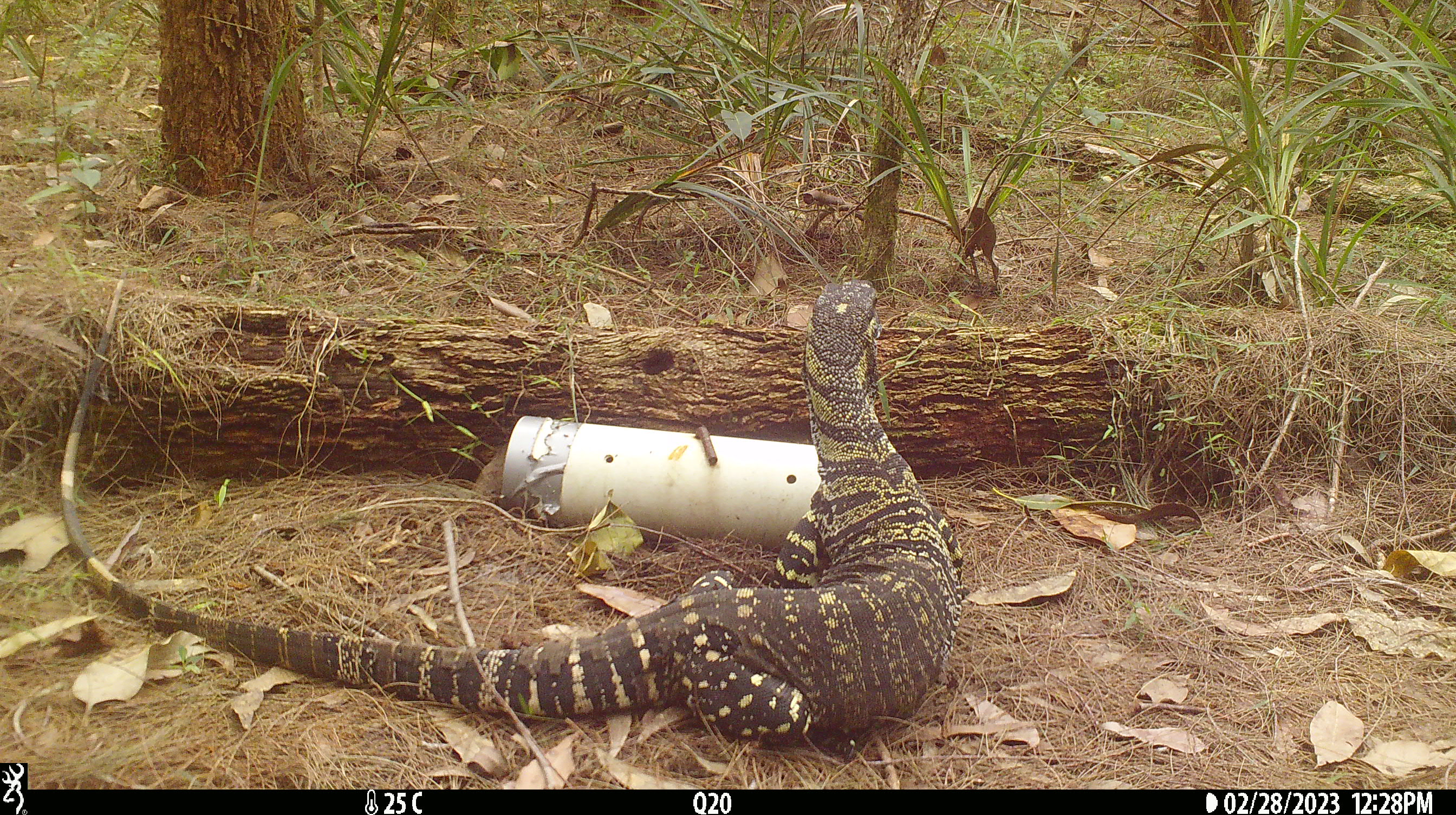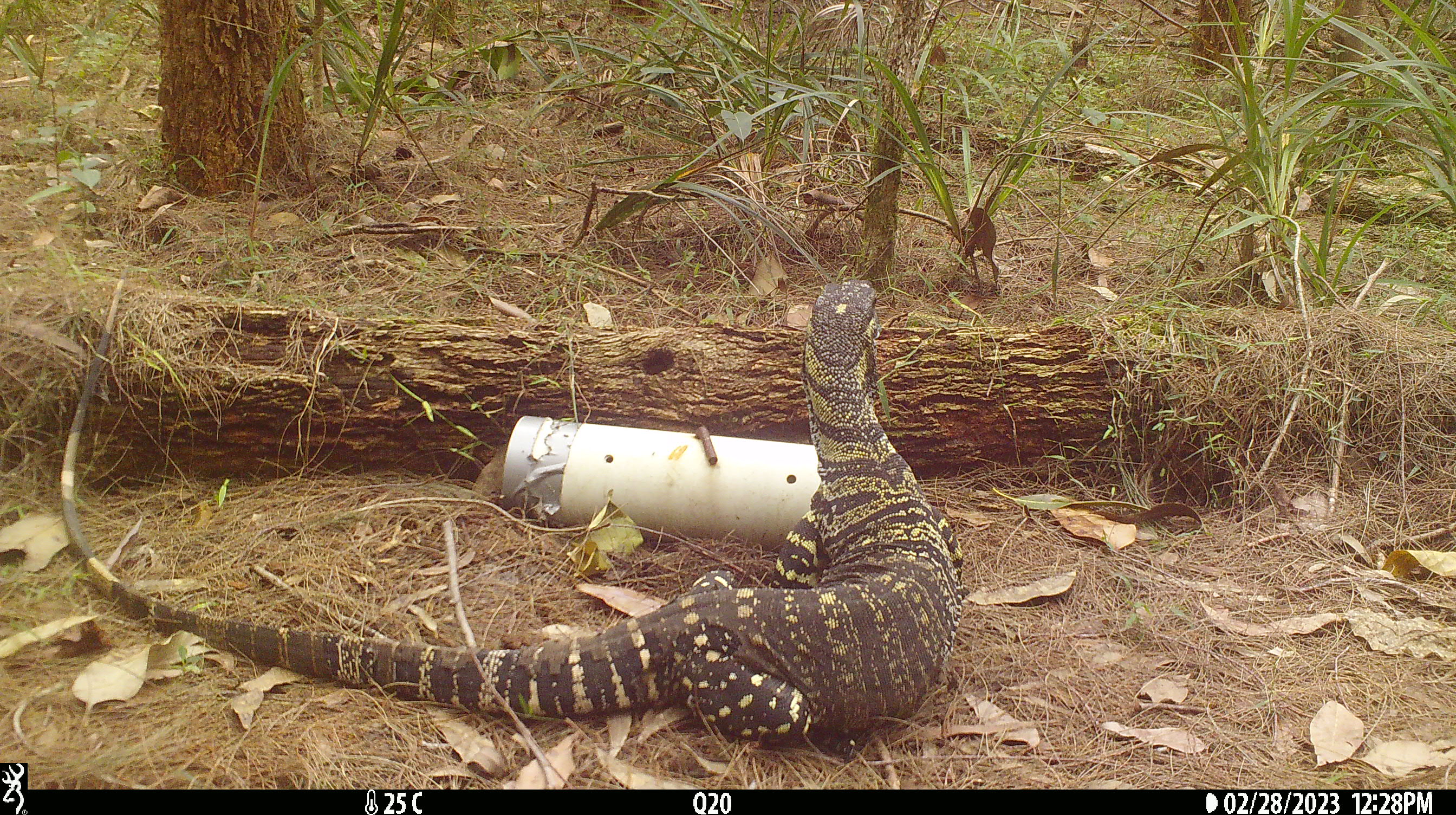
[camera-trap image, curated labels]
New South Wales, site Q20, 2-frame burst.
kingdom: Animalia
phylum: Chordata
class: Reptilia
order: Squamata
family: Varanidae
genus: Varanus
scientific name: Varanus varius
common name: lace monitor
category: goanna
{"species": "goanna (lace monitor) (Varanus varius)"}